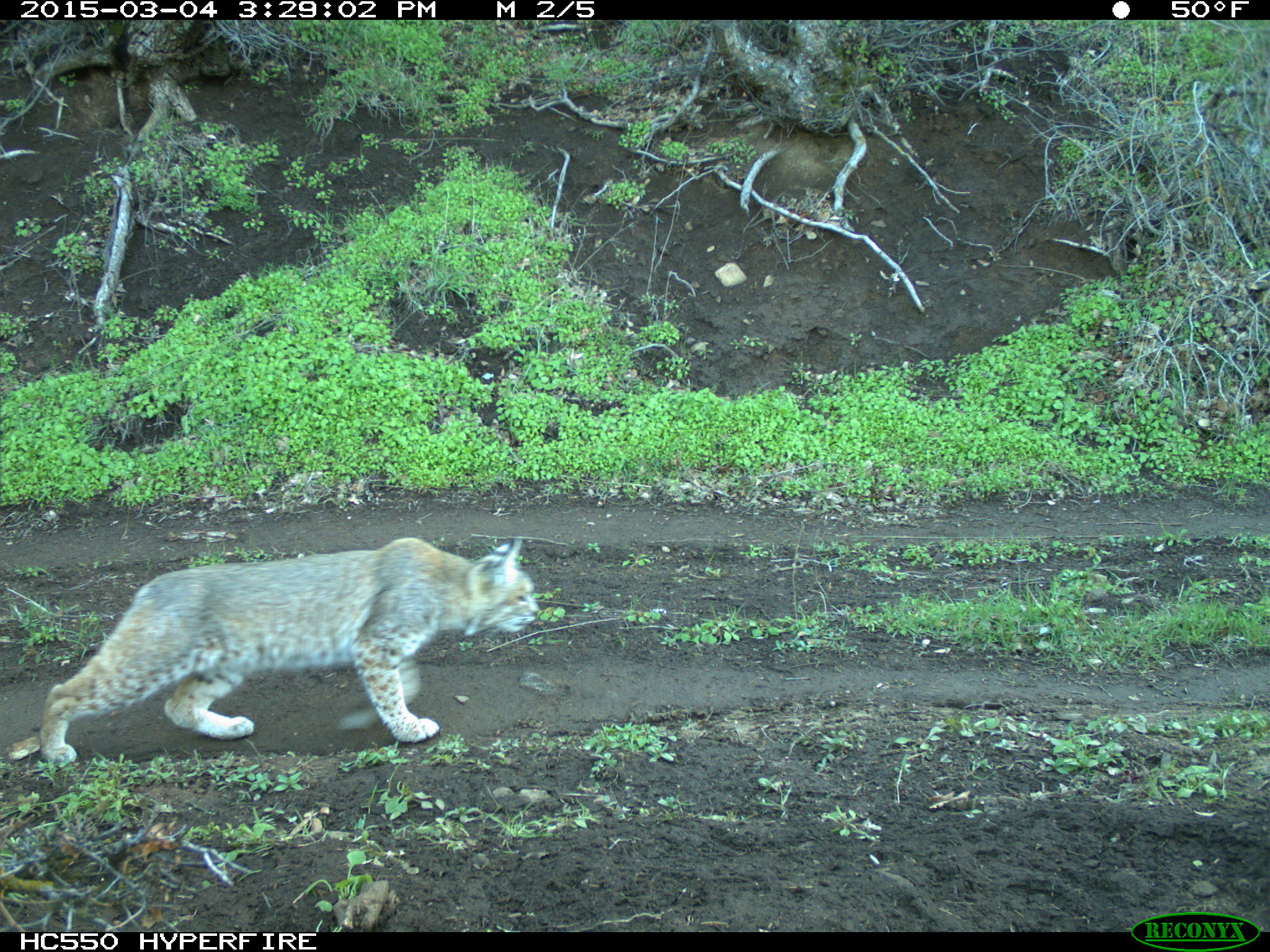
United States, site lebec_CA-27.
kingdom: Animalia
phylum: Chordata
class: Mammalia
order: Carnivora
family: Felidae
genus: Lynx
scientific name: Lynx rufus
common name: bobcat